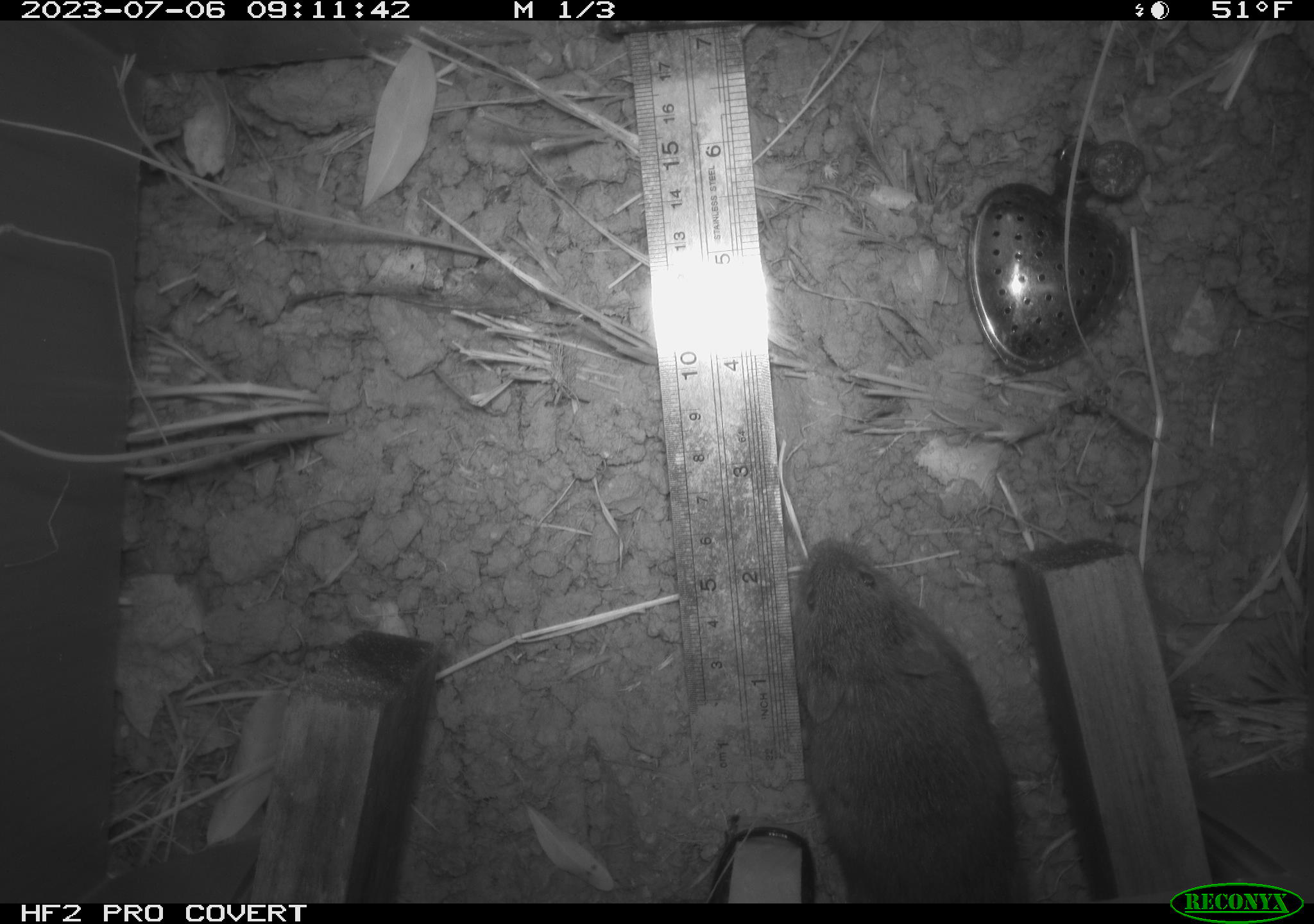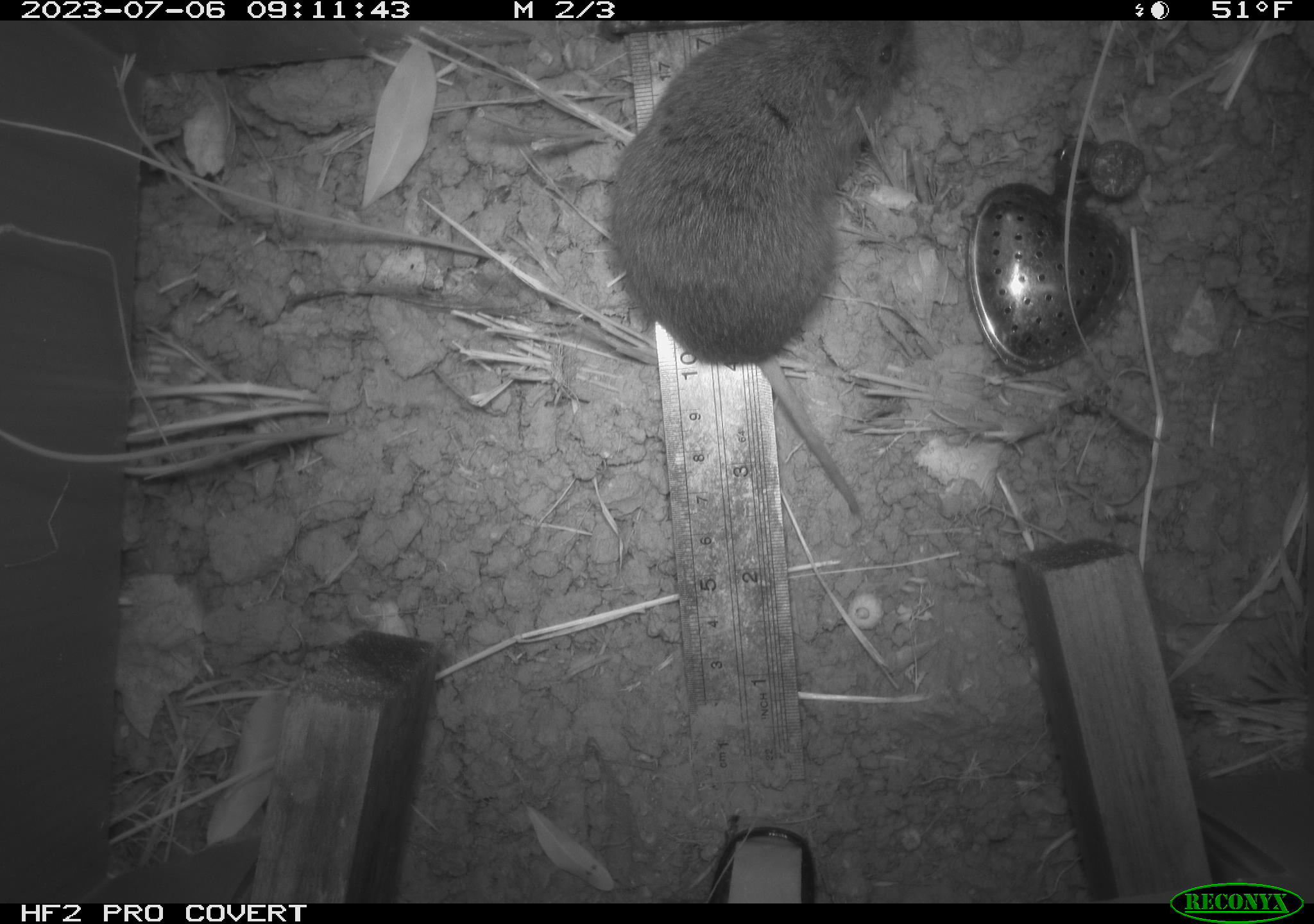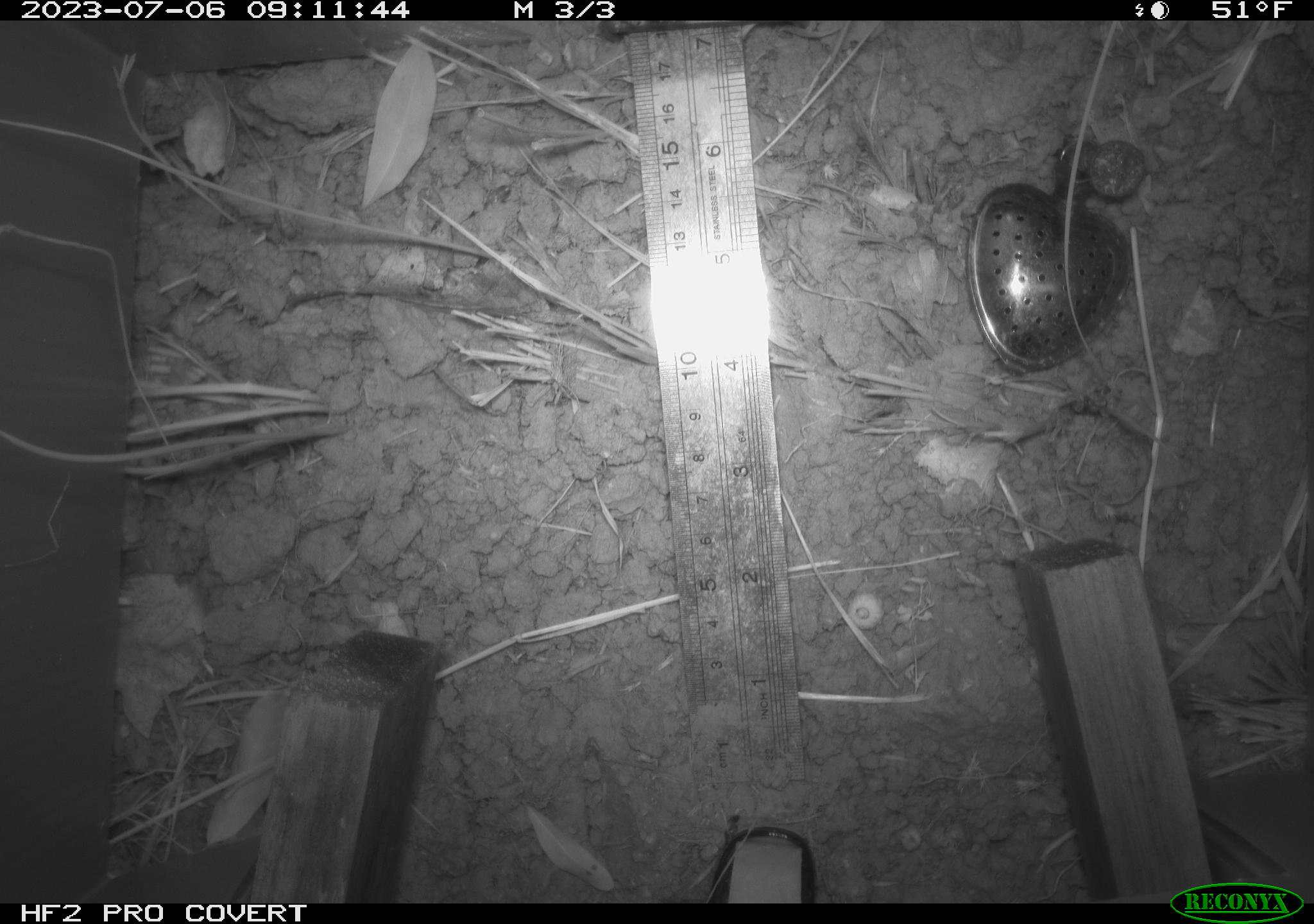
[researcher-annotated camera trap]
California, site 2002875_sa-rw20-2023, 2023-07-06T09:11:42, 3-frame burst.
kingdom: Animalia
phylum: Chordata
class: Mammalia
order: Rodentia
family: Cricetidae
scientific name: Arvicolinae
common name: voles, lemmings, and muskrats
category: arvicolinae subfamily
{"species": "arvicolinae subfamily (voles, lemmings, and muskrats) (Arvicolinae)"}